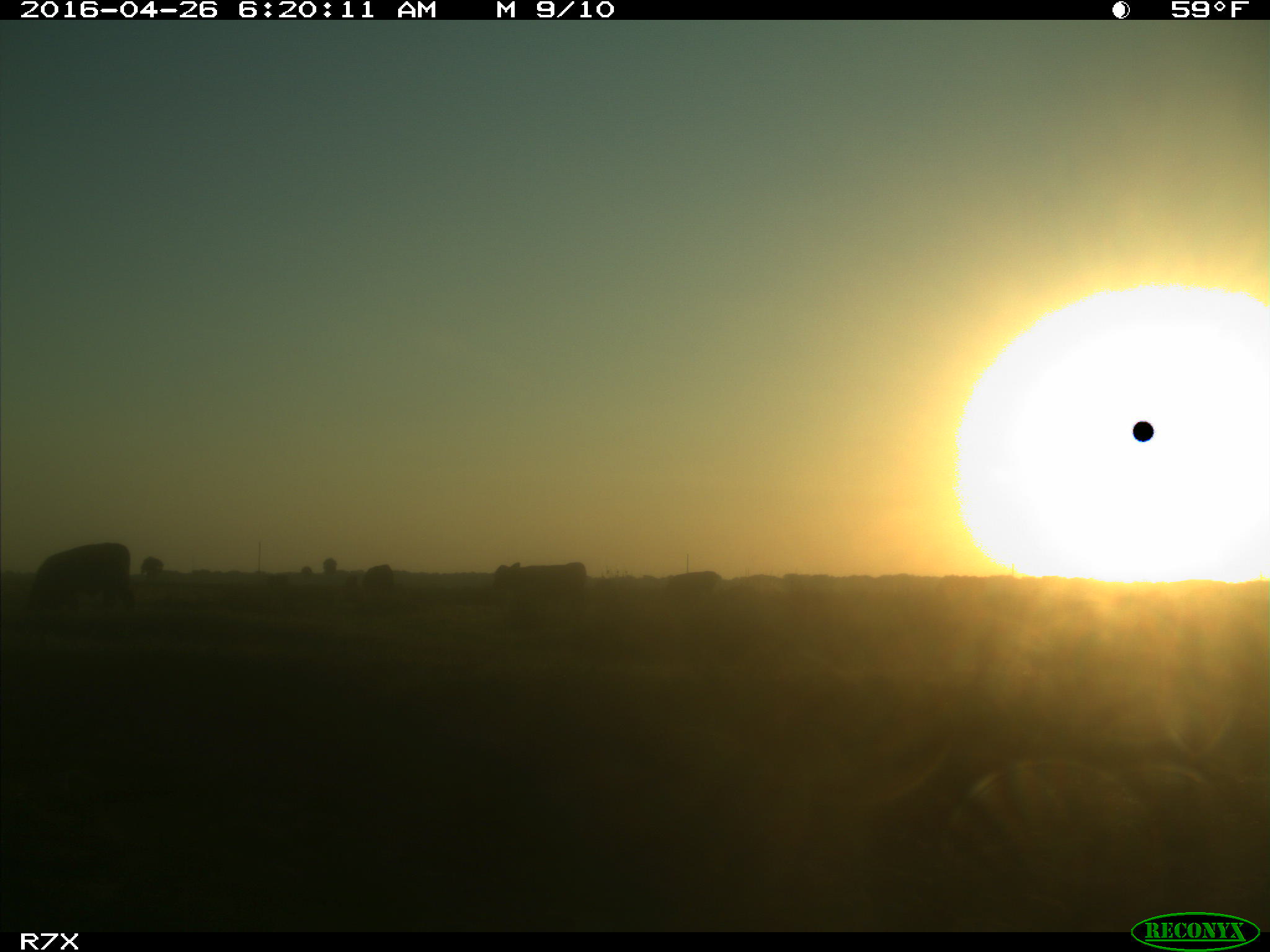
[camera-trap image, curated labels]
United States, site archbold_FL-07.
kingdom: Animalia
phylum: Chordata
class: Mammalia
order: Artiodactyla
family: Bovidae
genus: Bos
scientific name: Bos taurus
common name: domestic cow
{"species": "Bos taurus (domestic cow)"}